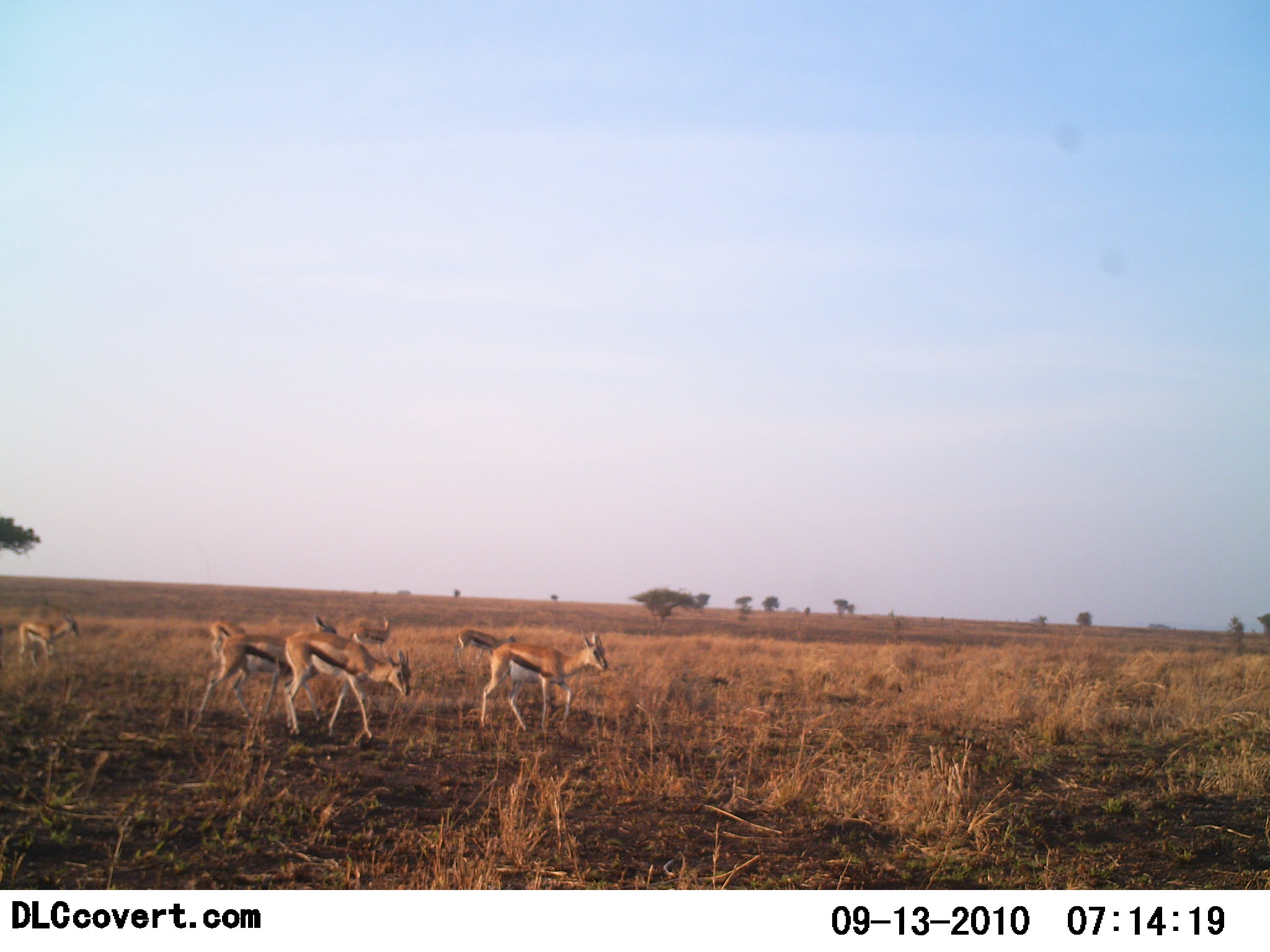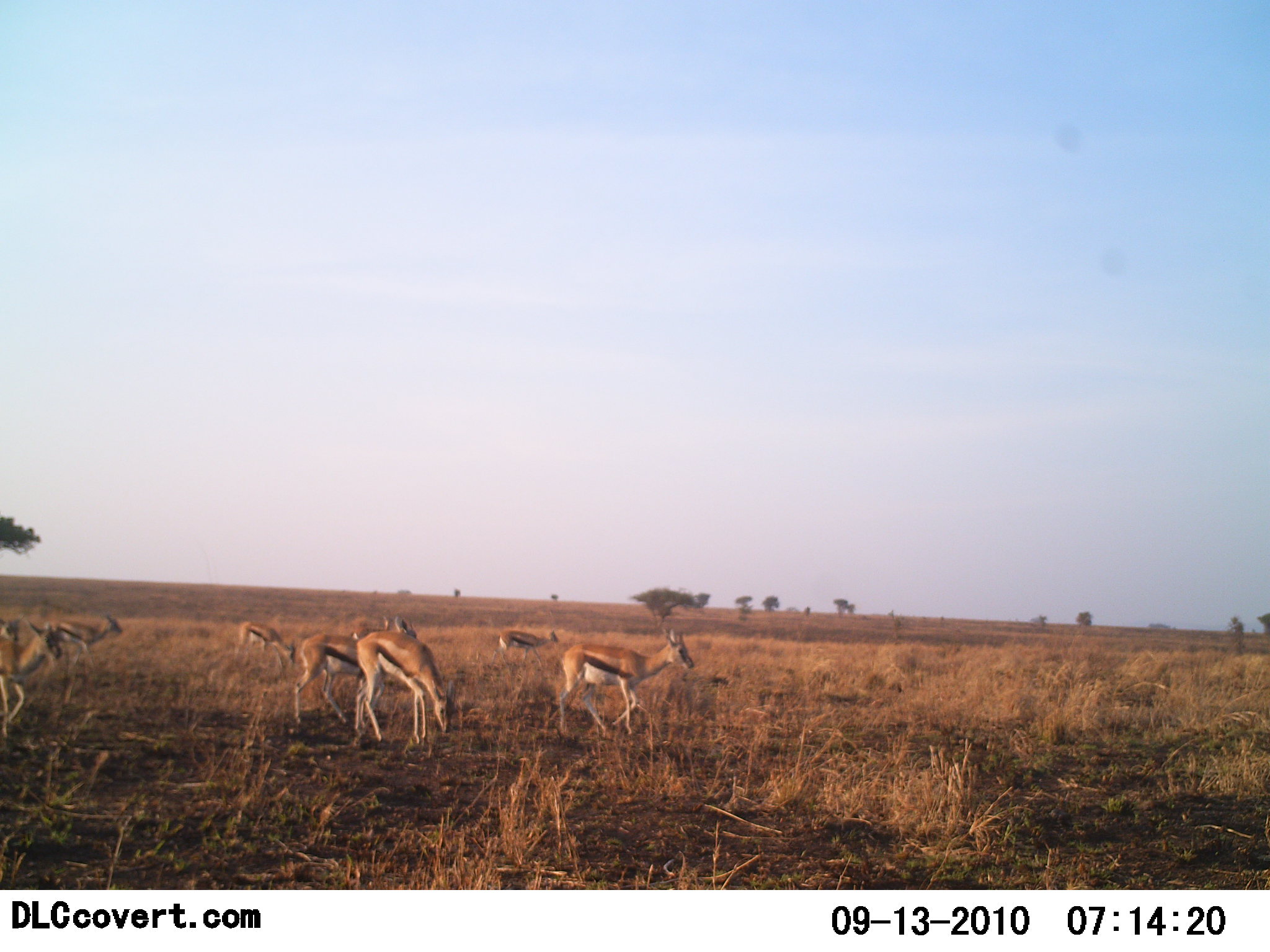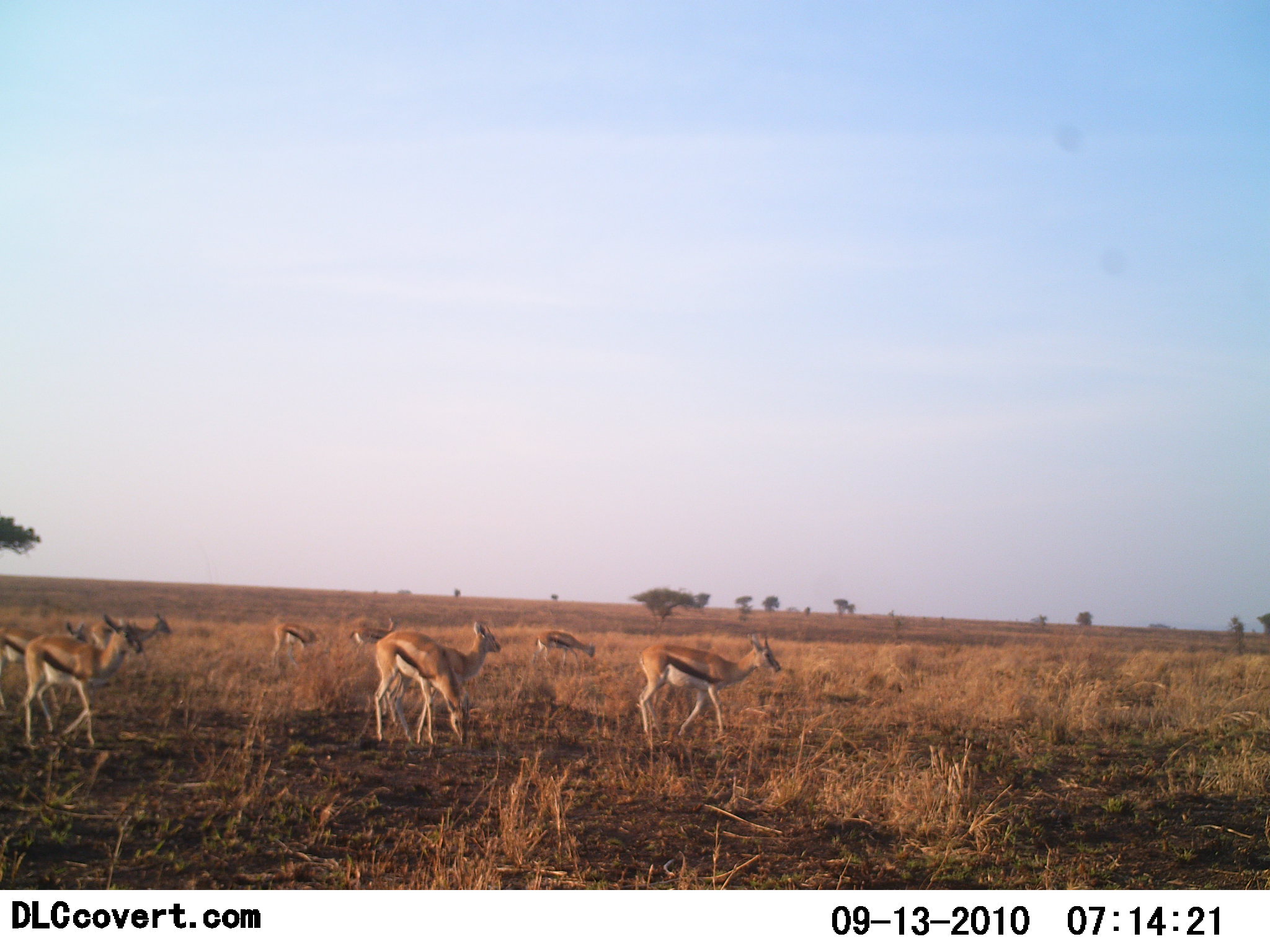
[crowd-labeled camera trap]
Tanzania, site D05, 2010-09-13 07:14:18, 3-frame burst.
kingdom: Animalia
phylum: Chordata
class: Mammalia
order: Artiodactyla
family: Bovidae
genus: Eudorcas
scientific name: Eudorcas thomsonii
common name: thomson's gazelle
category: gazellethomsons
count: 10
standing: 20%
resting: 0%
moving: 80%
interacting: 0%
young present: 0%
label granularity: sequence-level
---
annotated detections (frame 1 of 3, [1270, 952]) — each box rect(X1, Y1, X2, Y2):
animal: rect(200, 614, 339, 722); rect(276, 631, 411, 739); rect(480, 630, 608, 731); rect(18, 610, 78, 666); rect(453, 628, 516, 670); rect(349, 616, 394, 652); rect(211, 619, 247, 660)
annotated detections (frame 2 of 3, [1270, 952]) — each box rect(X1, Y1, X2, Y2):
animal: rect(559, 628, 694, 734); rect(293, 617, 420, 729); rect(352, 633, 456, 742); rect(0, 622, 63, 737); rect(56, 615, 123, 666); rect(233, 621, 296, 667); rect(491, 627, 558, 667); rect(349, 616, 395, 641); rect(0, 619, 23, 641)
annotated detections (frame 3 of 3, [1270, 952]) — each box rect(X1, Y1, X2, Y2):
animal: rect(23, 613, 141, 746); rect(638, 633, 782, 741); rect(388, 622, 501, 745); rect(373, 630, 471, 747); rect(0, 620, 87, 712); rect(89, 613, 171, 658); rect(532, 630, 596, 670); rect(270, 622, 319, 671); rect(352, 619, 395, 652)